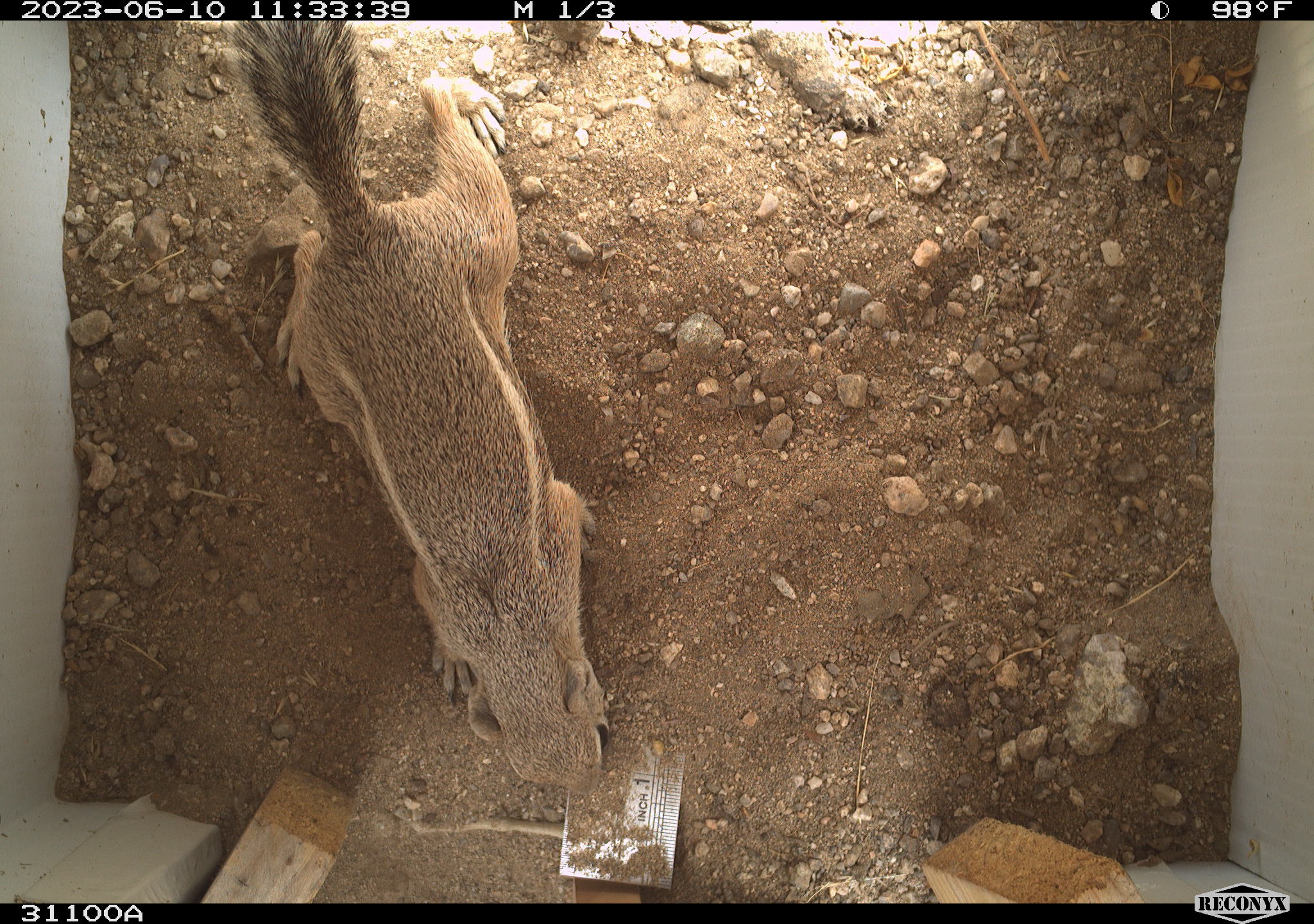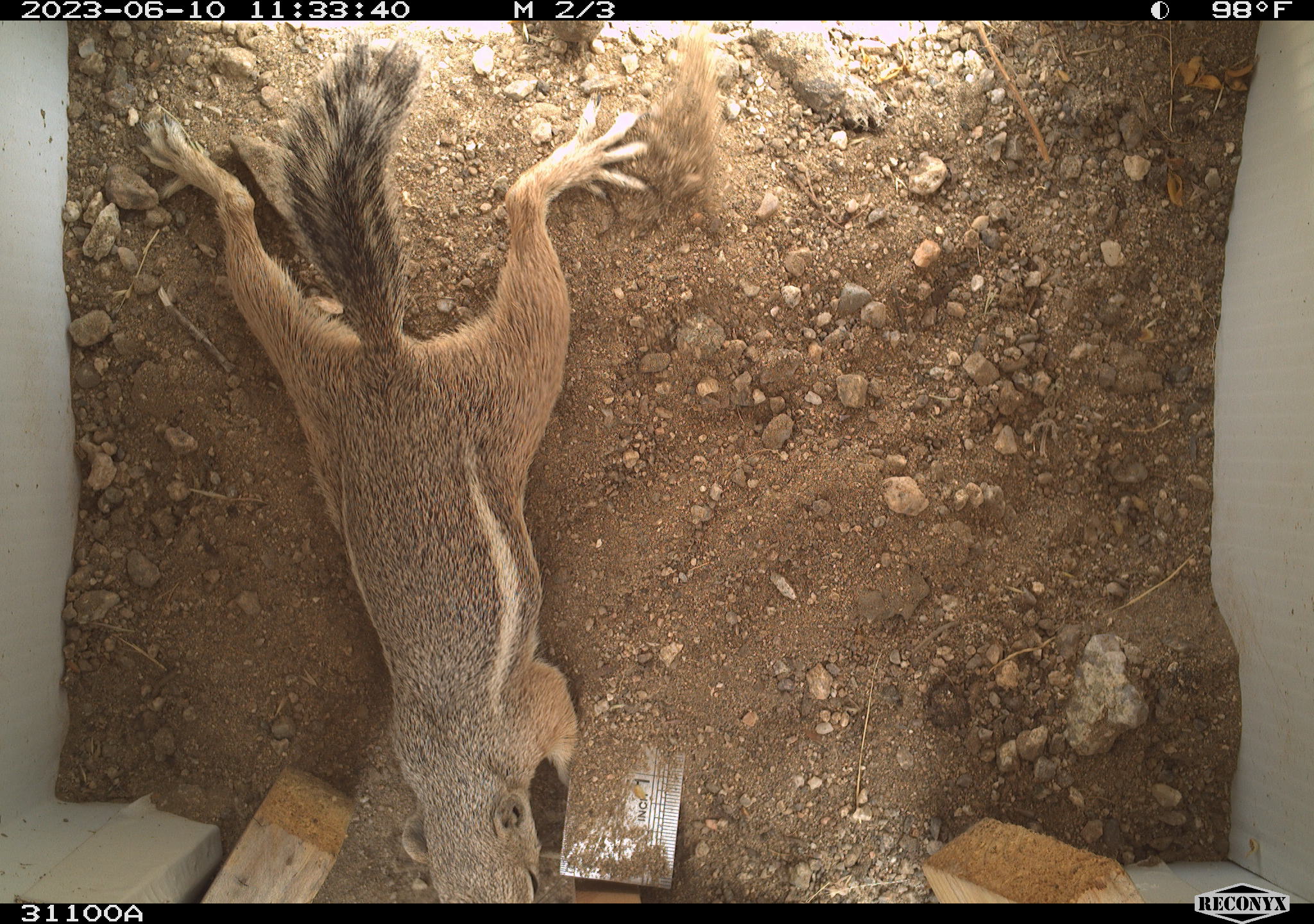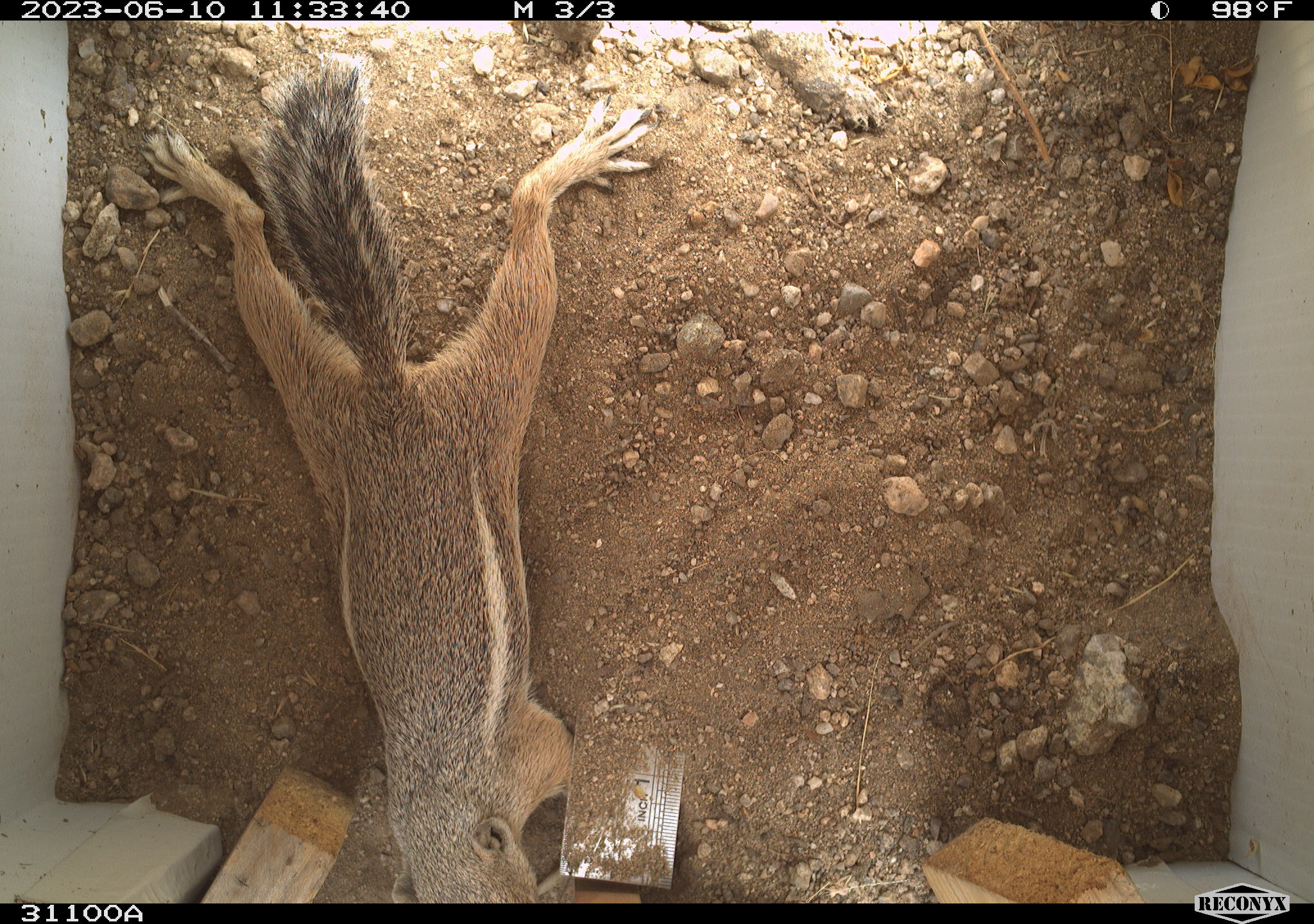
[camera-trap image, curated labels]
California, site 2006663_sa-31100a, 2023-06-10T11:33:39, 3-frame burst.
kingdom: Animalia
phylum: Chordata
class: Mammalia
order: Rodentia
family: Sciuridae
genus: Ammospermophilus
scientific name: Ammospermophilus leucurus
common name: white-tailed antelope squirrel